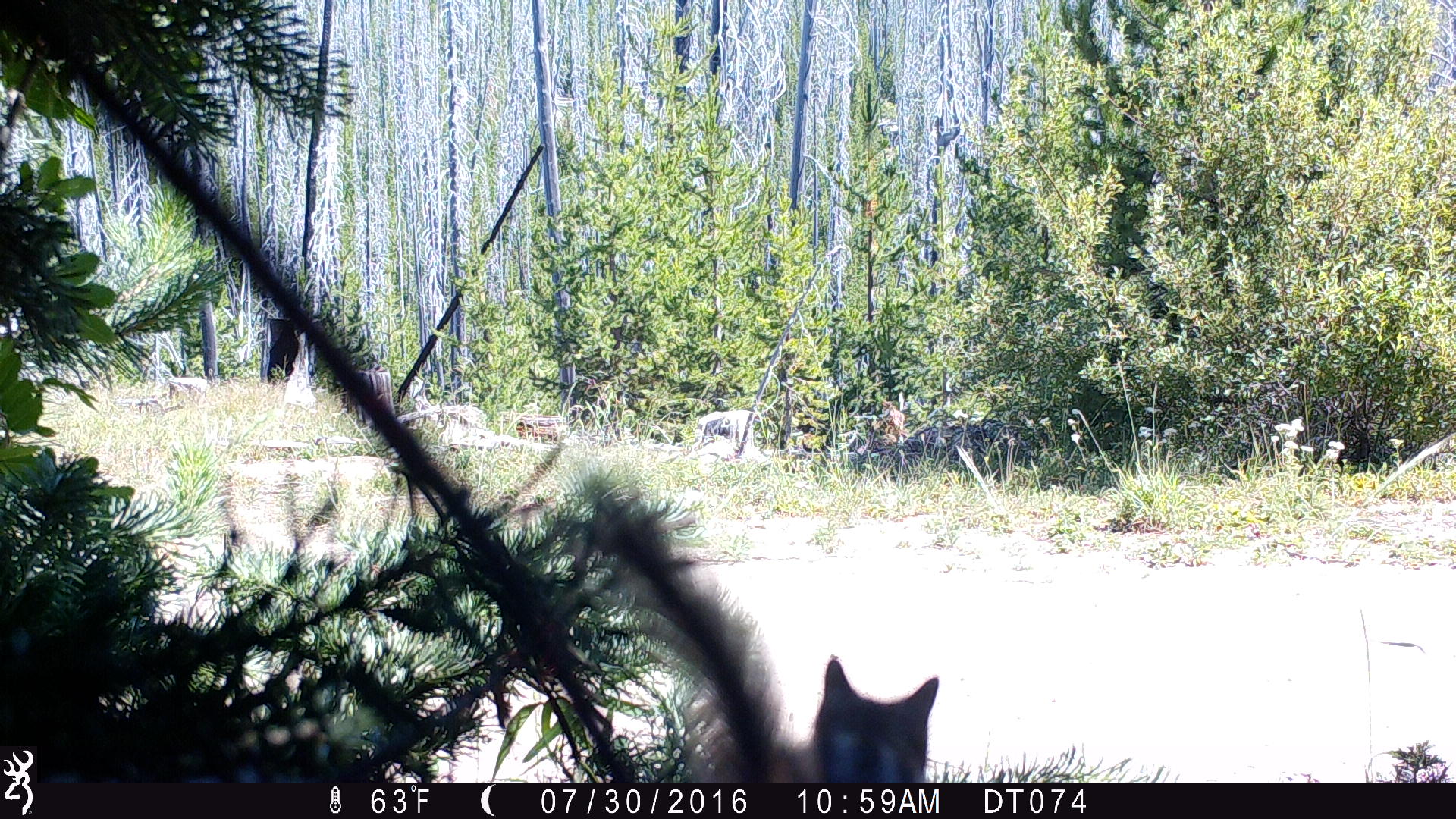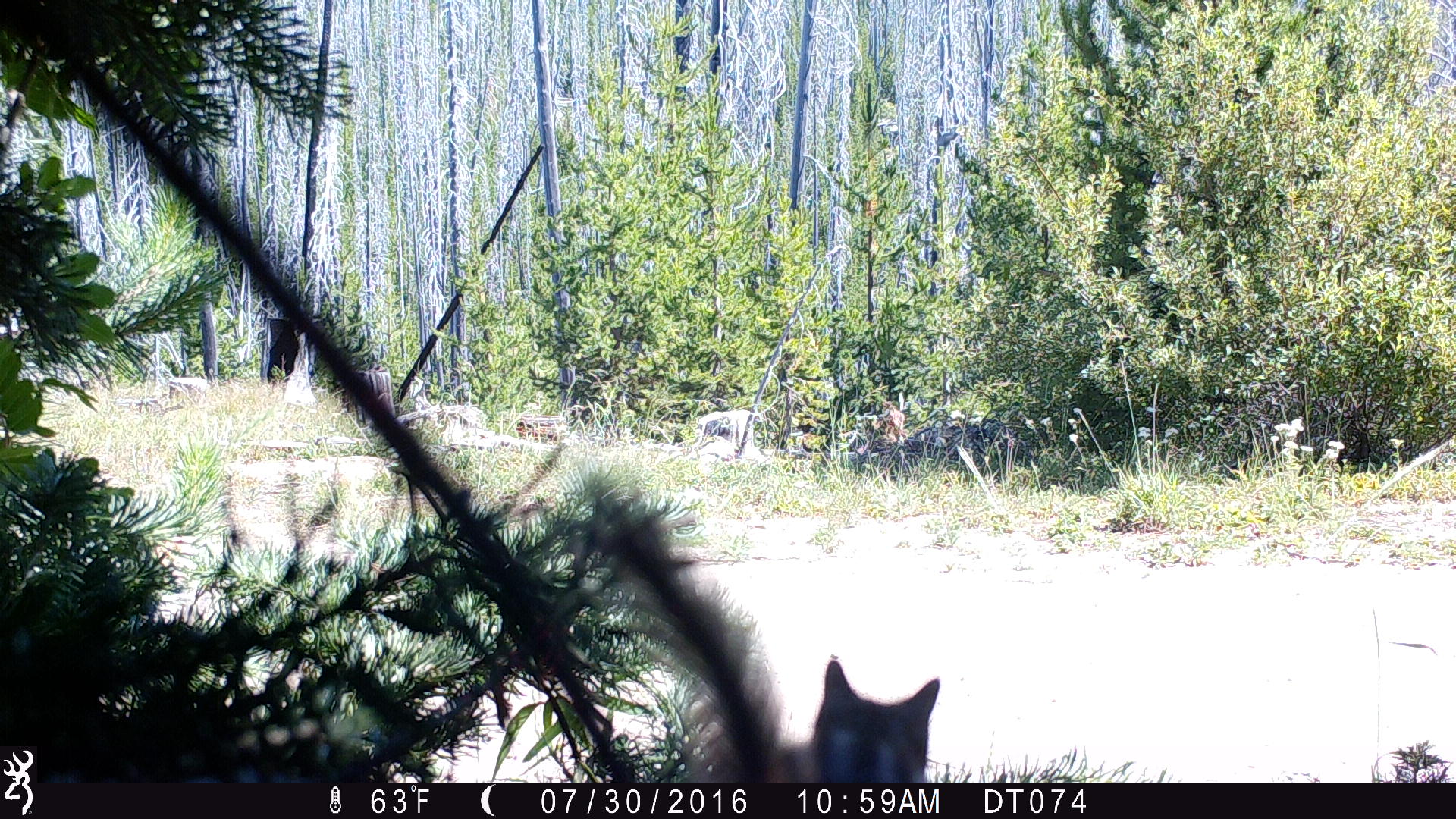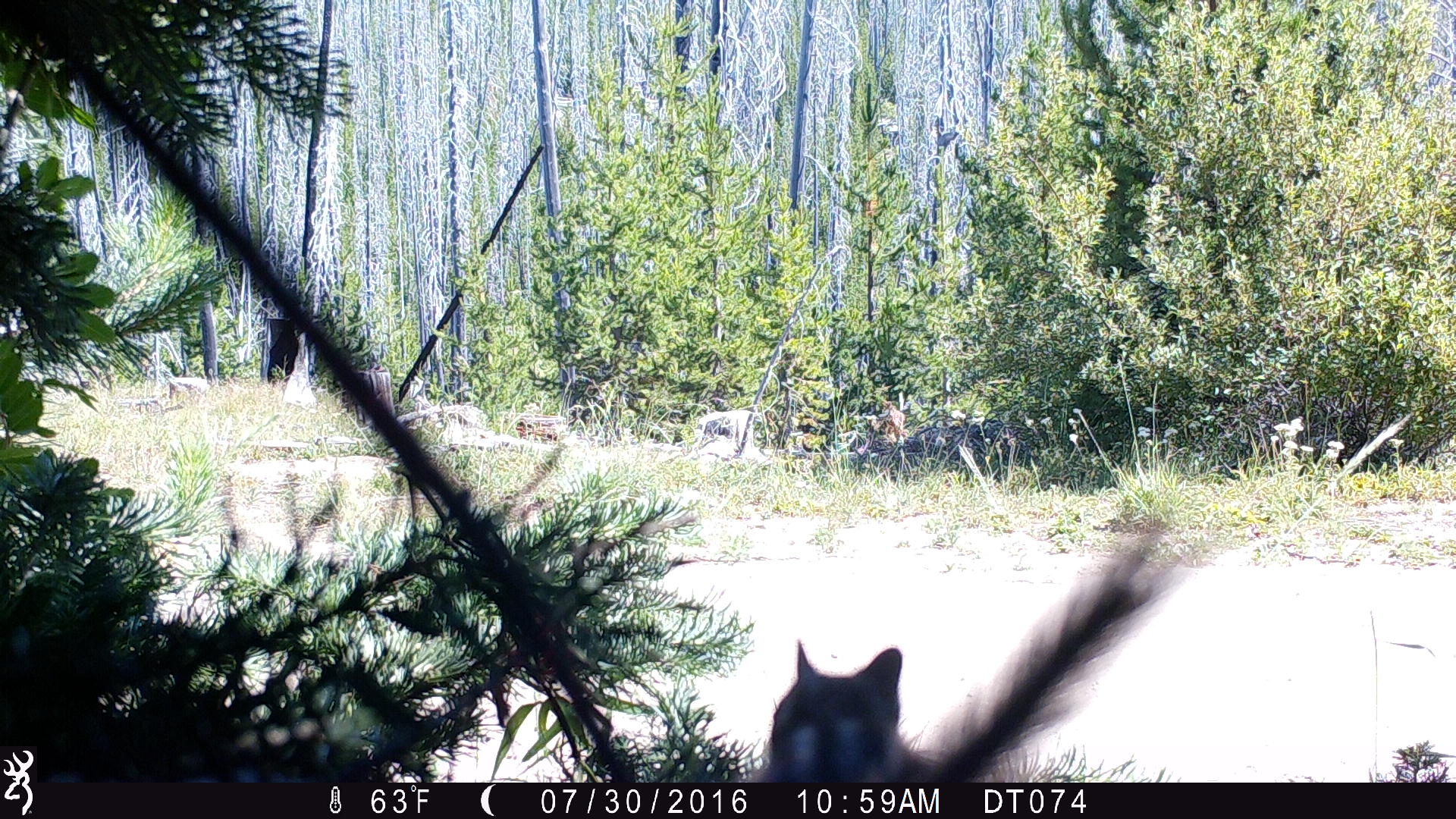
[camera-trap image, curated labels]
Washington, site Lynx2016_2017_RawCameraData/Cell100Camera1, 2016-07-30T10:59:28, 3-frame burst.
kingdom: Animalia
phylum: Chordata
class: Mammalia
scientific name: Mammalia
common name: small mammal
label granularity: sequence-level